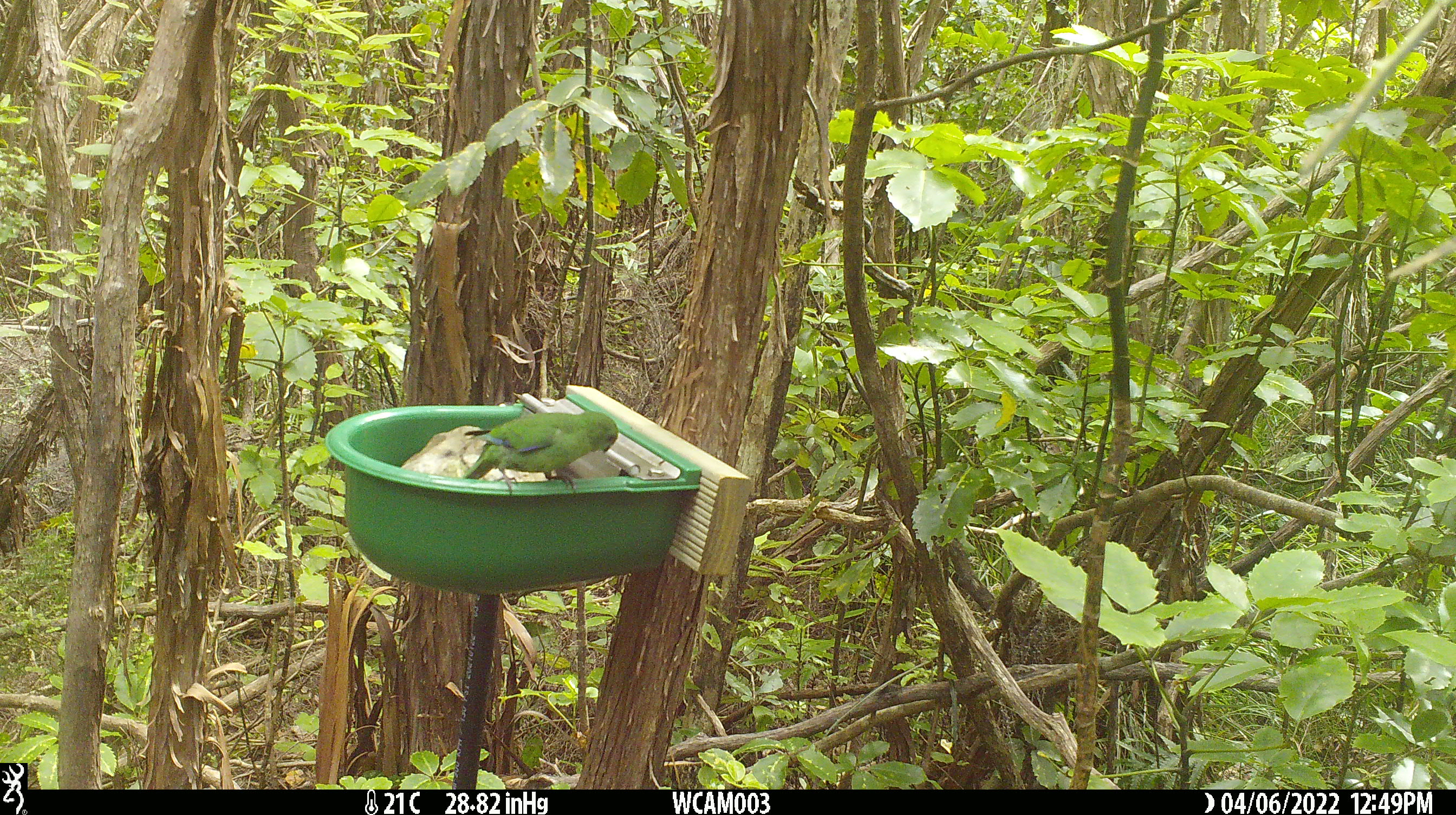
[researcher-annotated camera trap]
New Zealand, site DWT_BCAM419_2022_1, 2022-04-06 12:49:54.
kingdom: Animalia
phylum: Chordata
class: Aves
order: Psittaciformes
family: Psittaculidae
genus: Cyanoramphus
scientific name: Cyanoramphus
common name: parakeet